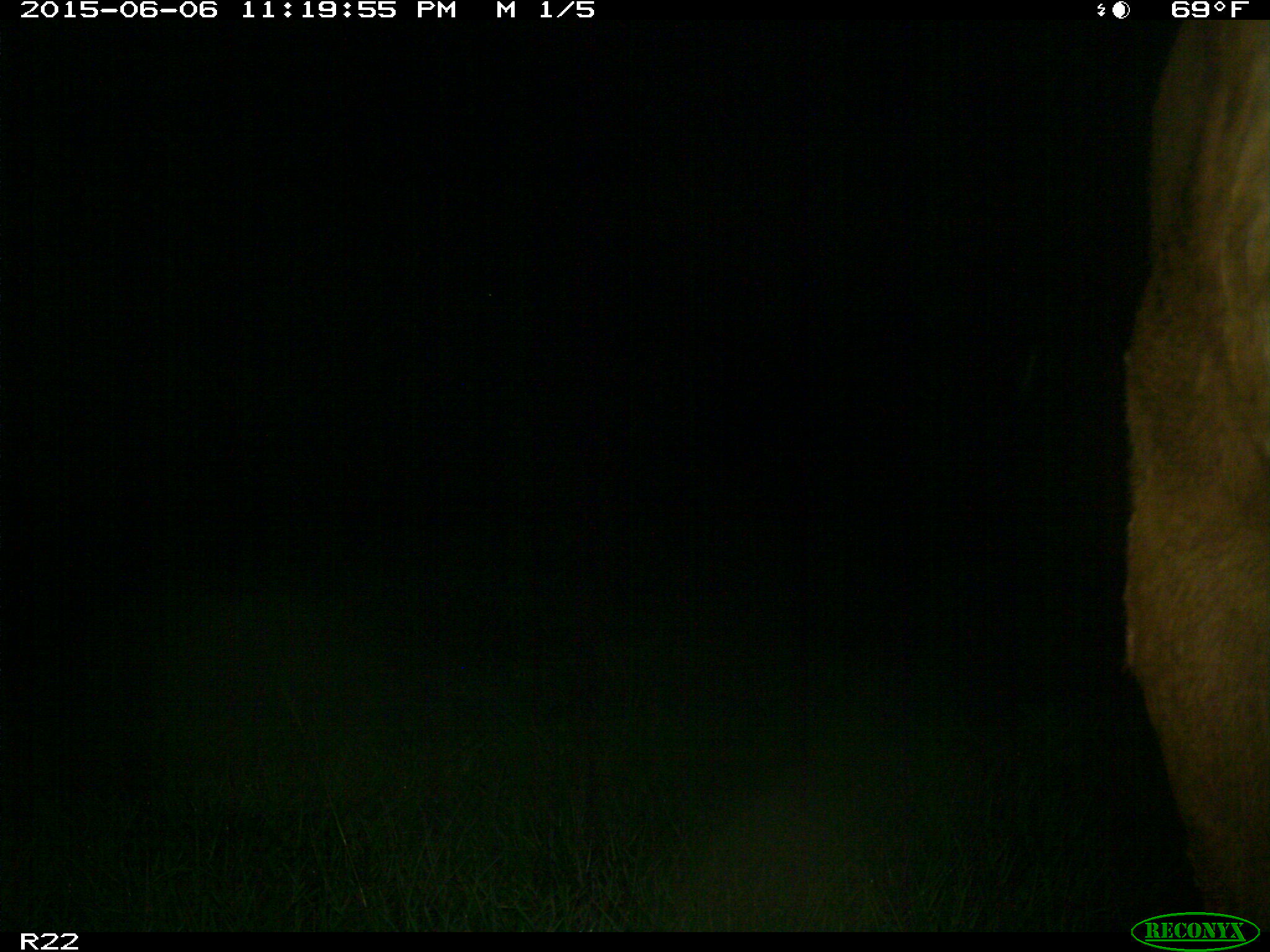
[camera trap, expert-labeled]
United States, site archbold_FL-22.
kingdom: Animalia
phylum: Chordata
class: Mammalia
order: Artiodactyla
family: Bovidae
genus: Bos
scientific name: Bos taurus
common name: domestic cow